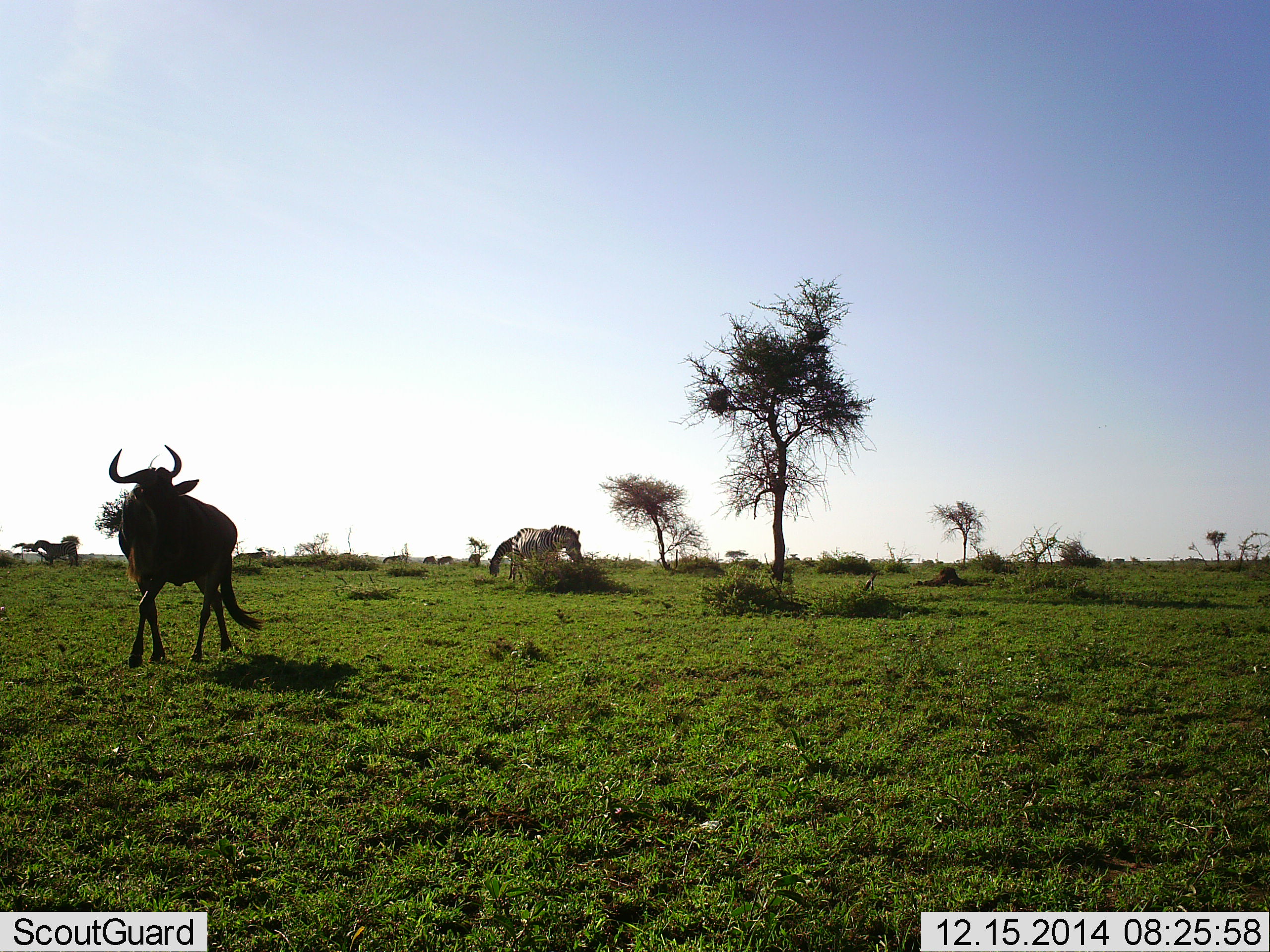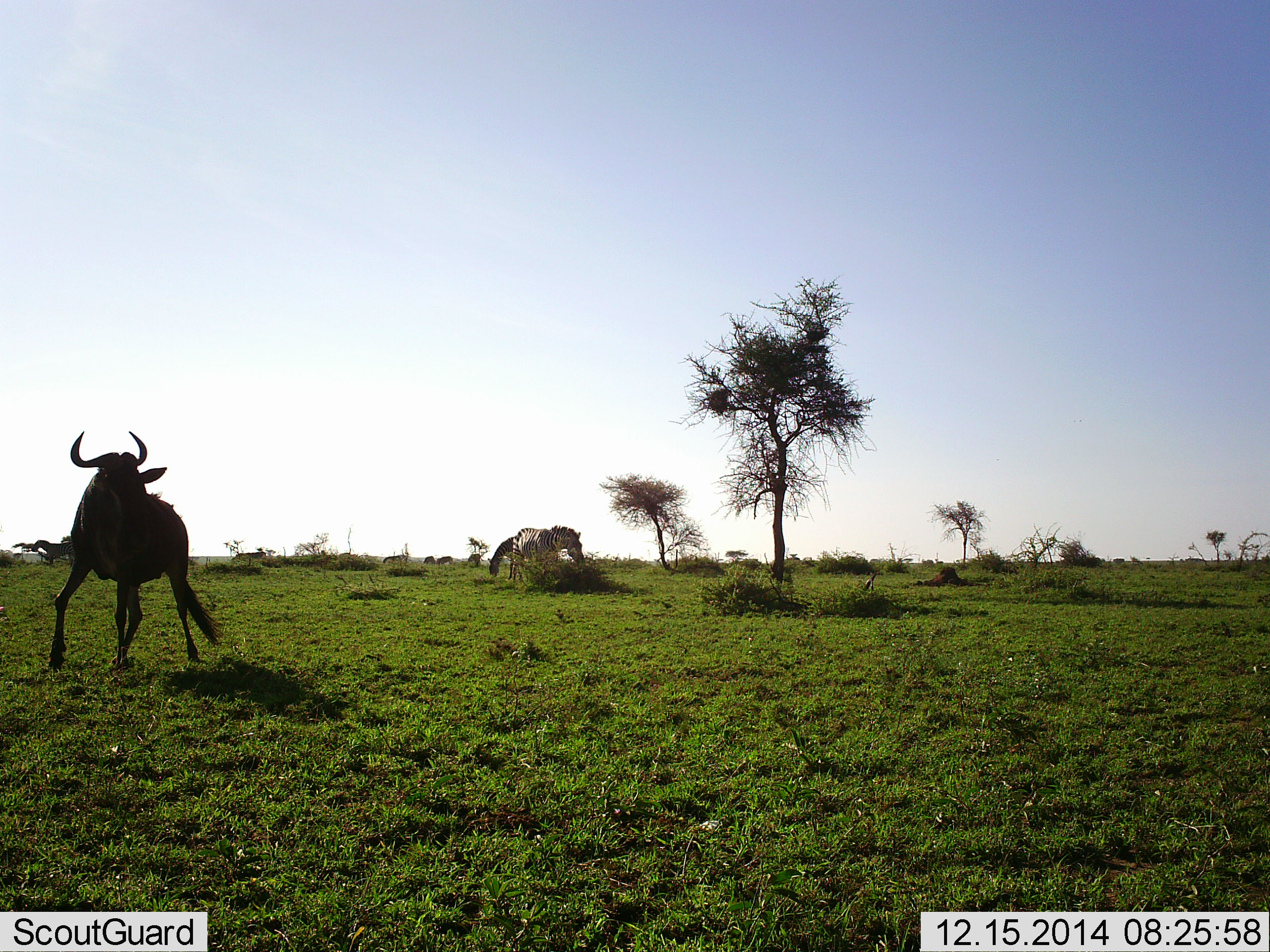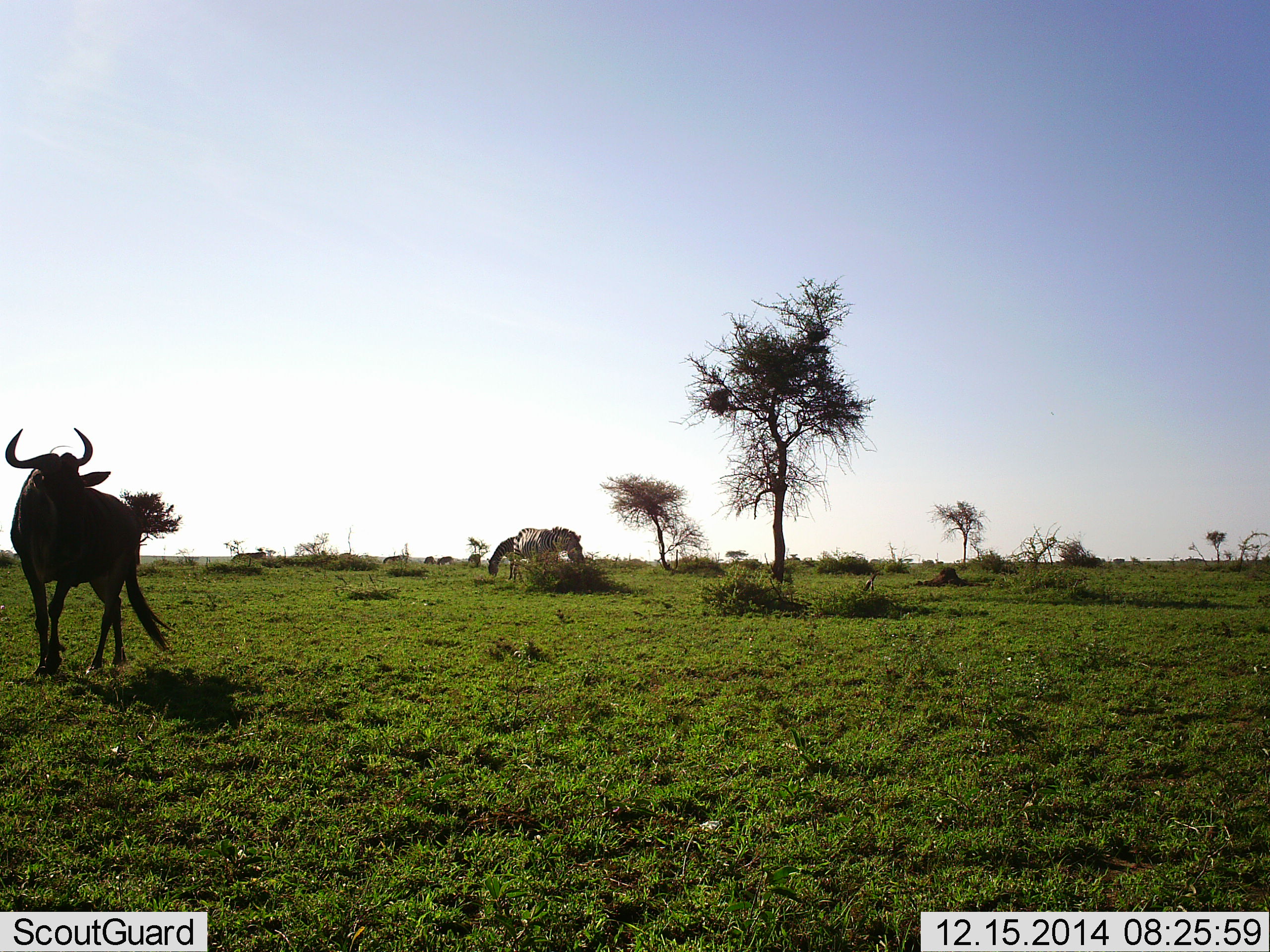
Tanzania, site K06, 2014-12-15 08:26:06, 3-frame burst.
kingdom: Animalia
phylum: Chordata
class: Mammalia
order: Artiodactyla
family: Bovidae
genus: Connochaetes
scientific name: Connochaetes taurinus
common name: blue wildebeest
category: wildebeest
Wildebeest (blue wildebeest) (Connochaetes taurinus), count 1. Behavior (volunteer vote fractions): standing 8%, resting 0%, moving 92%, interacting 0%. Young present (vote fraction): 0%. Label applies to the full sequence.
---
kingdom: Animalia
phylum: Chordata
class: Mammalia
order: Perissodactyla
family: Equidae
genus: Equus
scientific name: Equus quagga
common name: plains zebra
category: zebra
Zebra (plains zebra) (Equus quagga), count 2. Behavior (volunteer vote fractions): standing 30%, resting 0%, moving 10%, interacting 0%. Young present (vote fraction): 0%. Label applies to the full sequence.